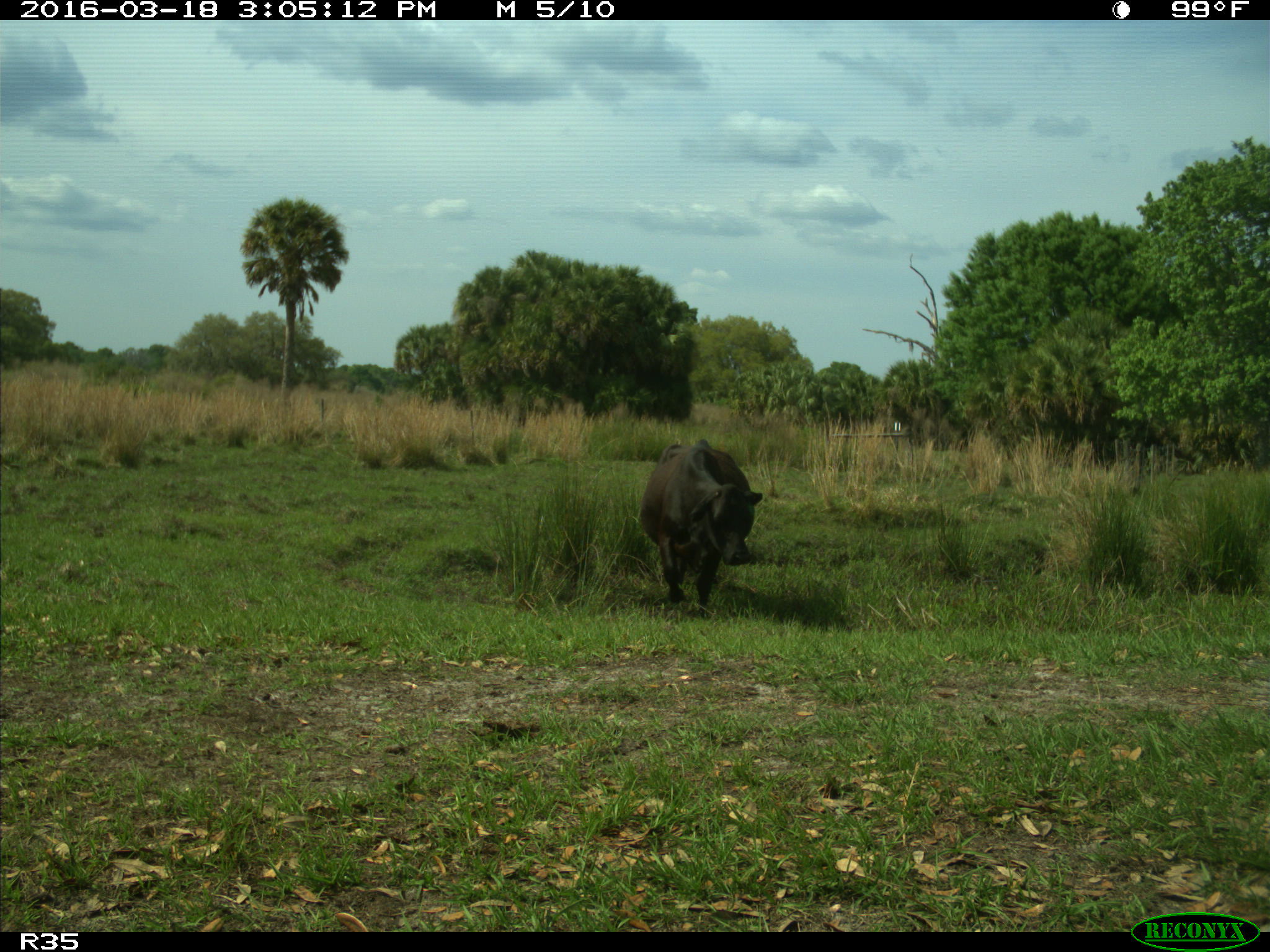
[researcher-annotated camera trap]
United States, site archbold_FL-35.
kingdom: Animalia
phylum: Chordata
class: Mammalia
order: Artiodactyla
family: Bovidae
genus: Bos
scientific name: Bos taurus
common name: domestic cow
Bos taurus (domestic cow).